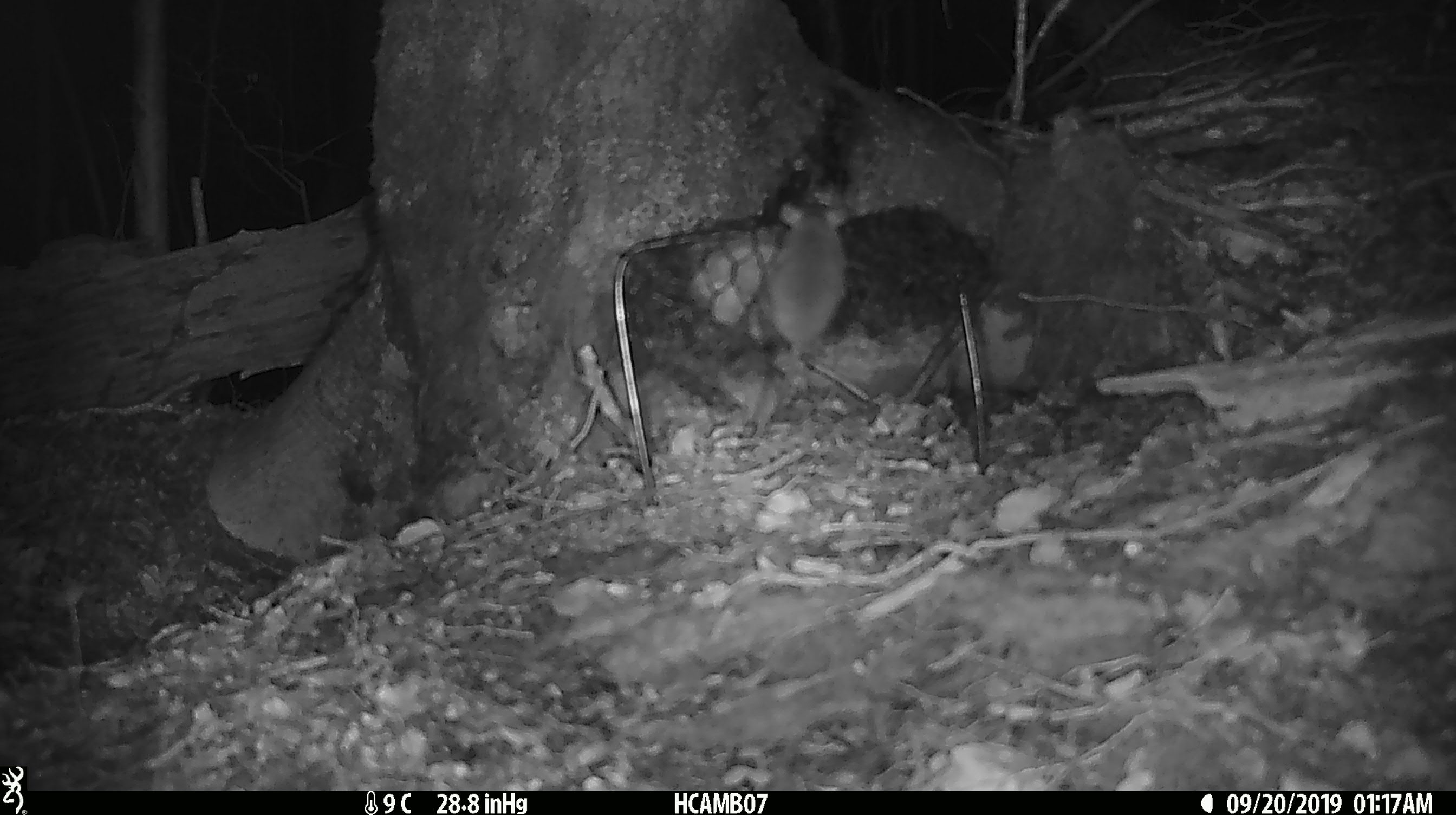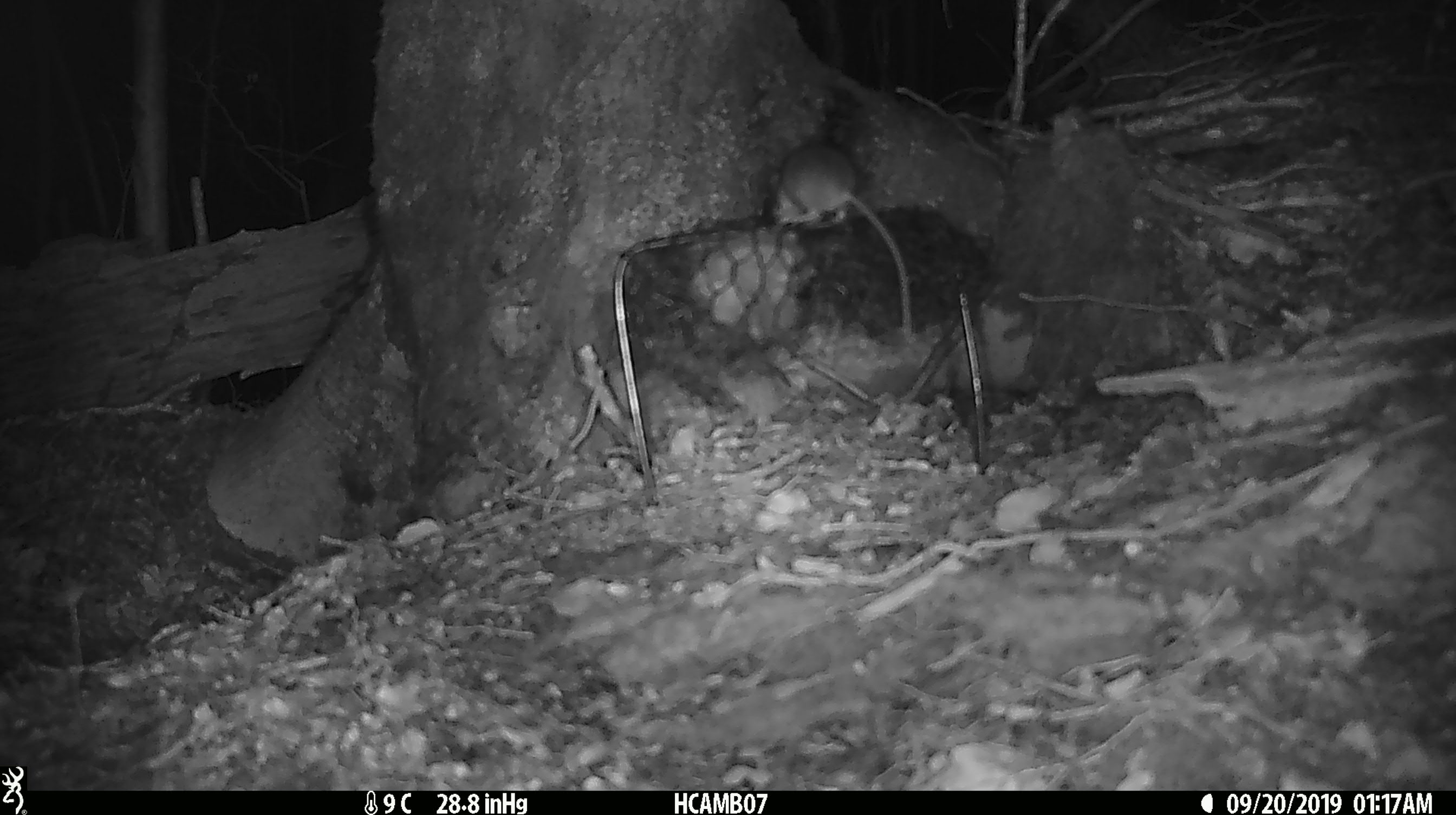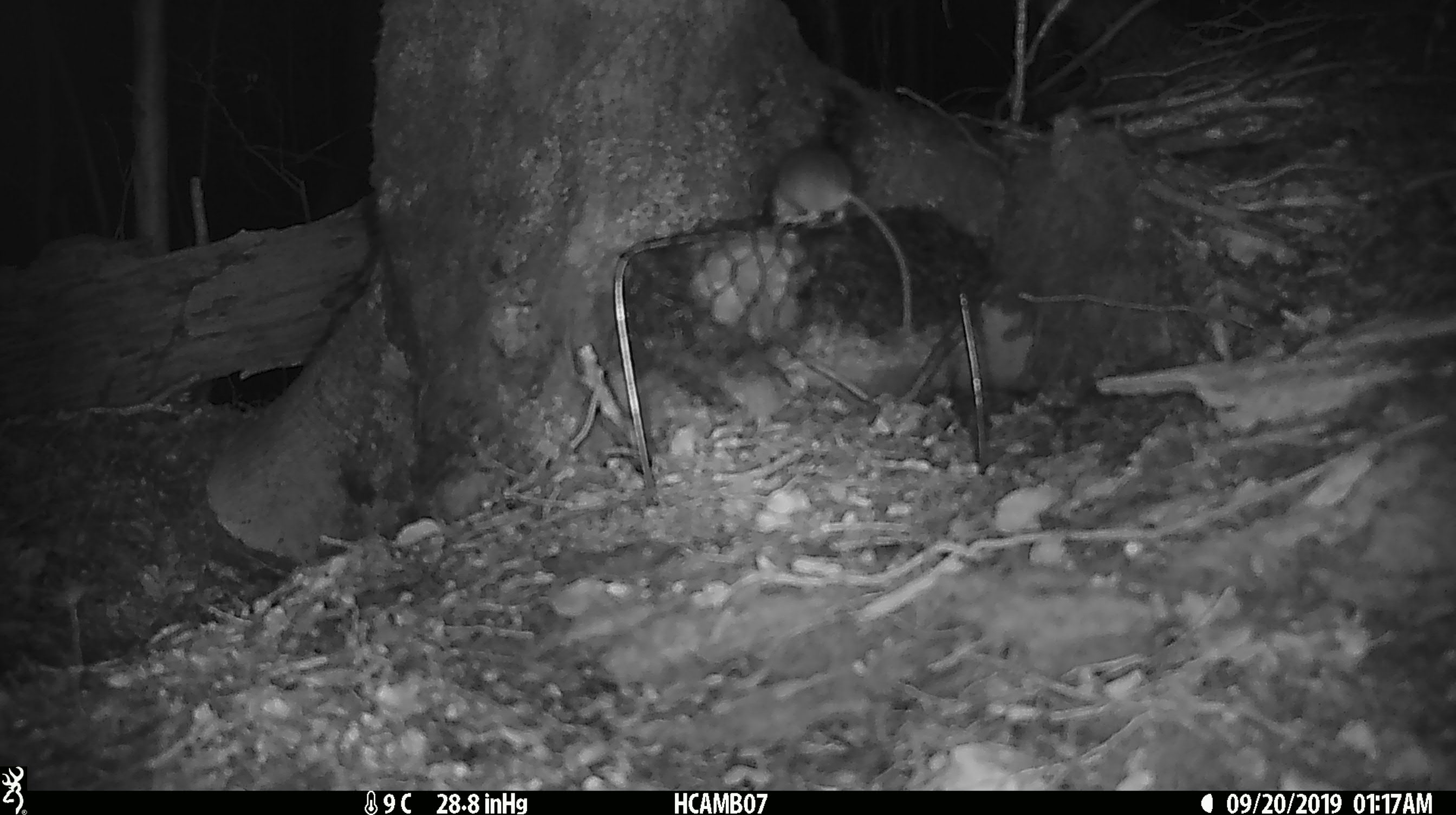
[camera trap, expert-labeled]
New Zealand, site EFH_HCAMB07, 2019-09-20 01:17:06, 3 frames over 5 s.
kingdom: Animalia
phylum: Chordata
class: Mammalia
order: Rodentia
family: Muridae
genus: Mus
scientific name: Mus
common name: mouse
Mouse (Mus).